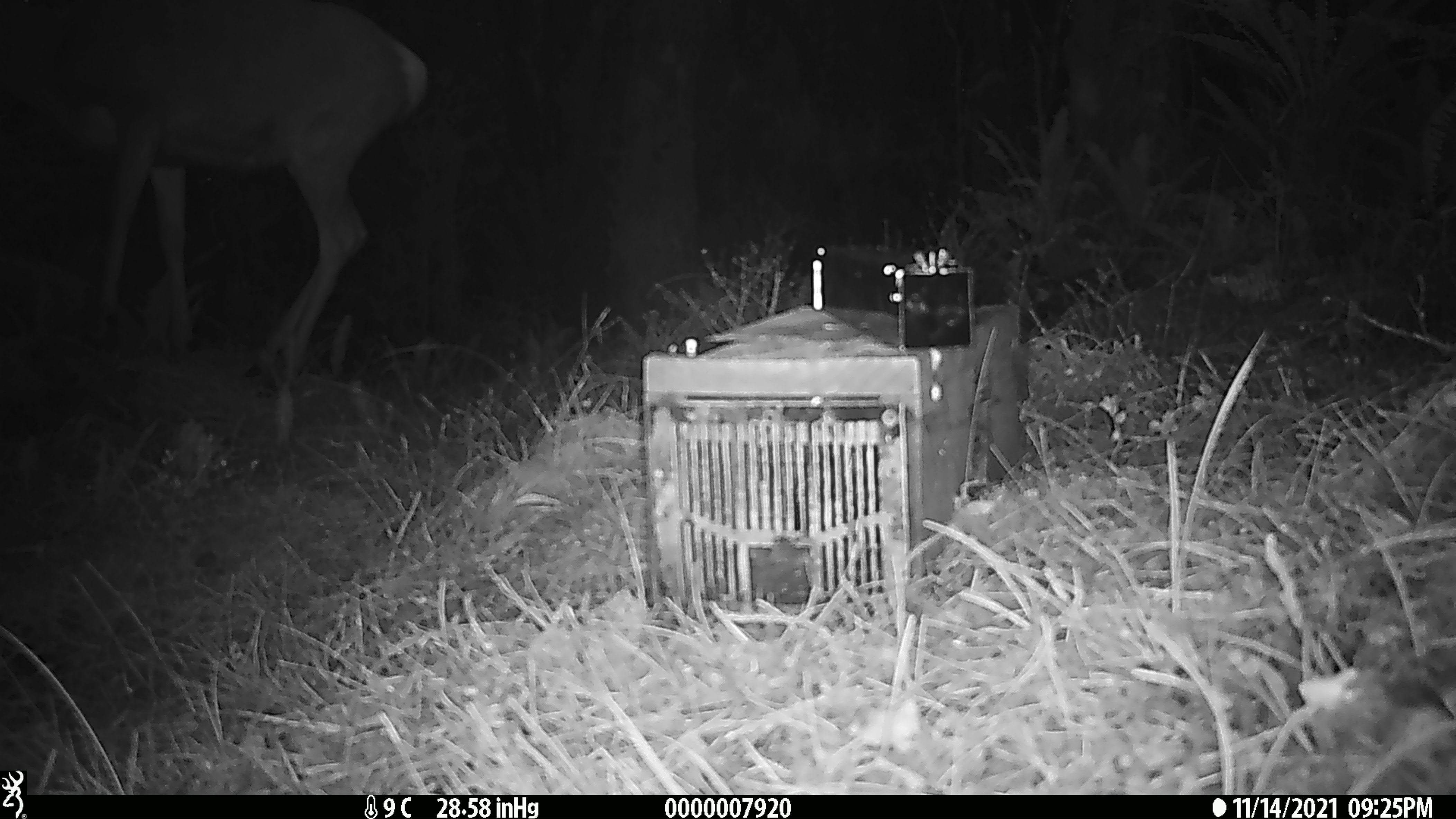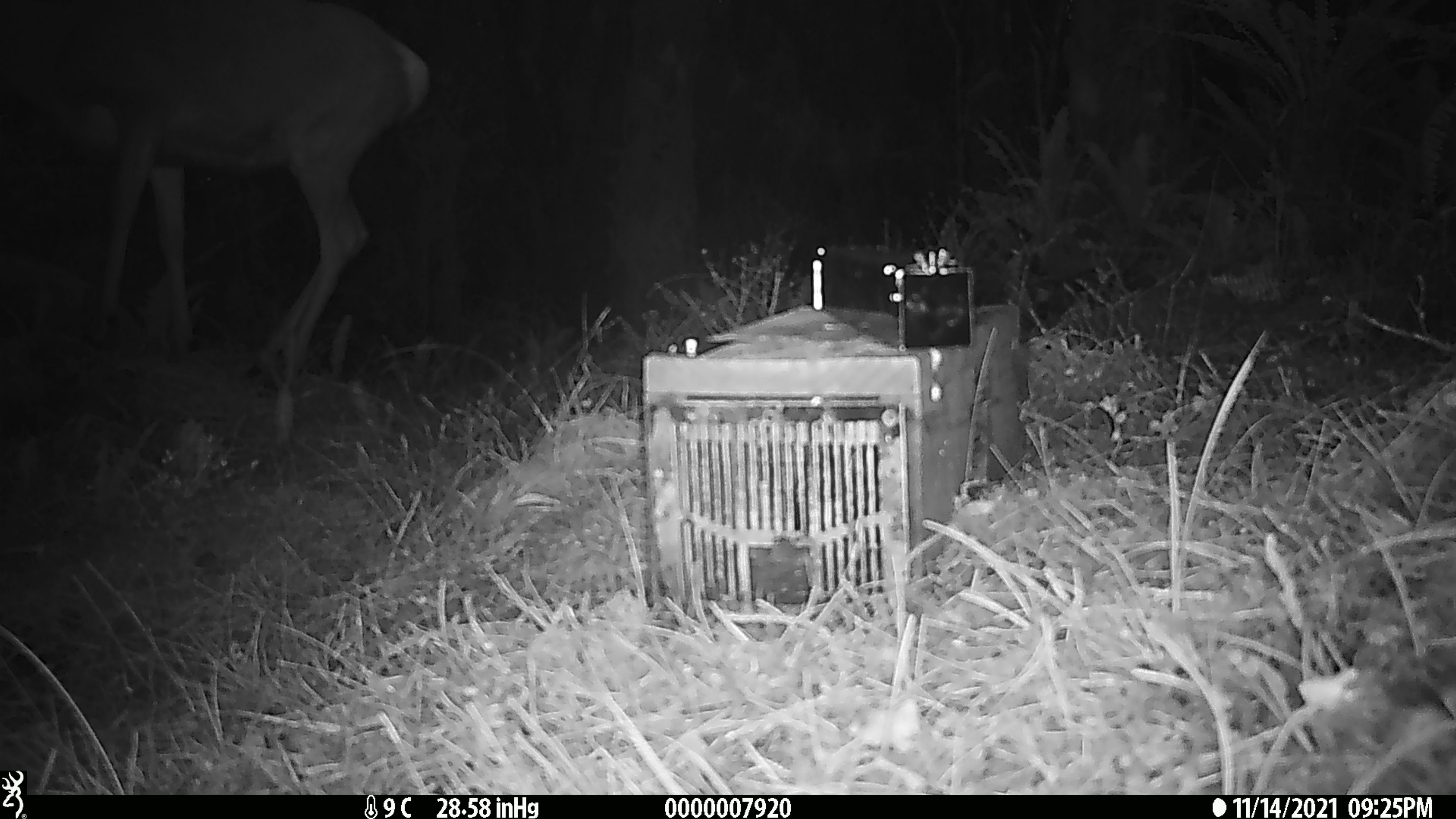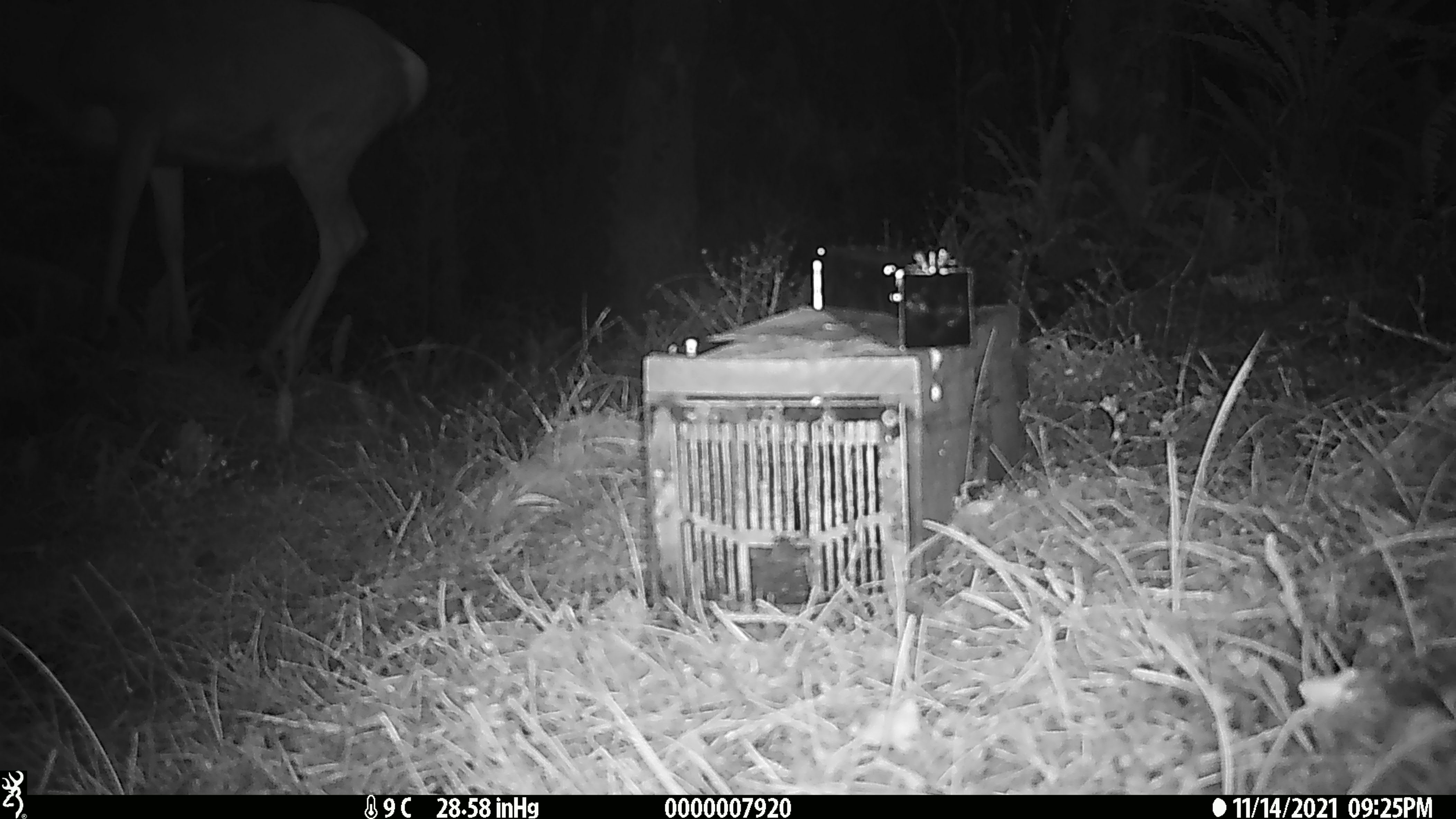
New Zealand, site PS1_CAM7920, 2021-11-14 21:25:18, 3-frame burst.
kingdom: Animalia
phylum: Chordata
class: Mammalia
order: Artiodactyla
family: Cervidae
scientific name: Cervidae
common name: deer